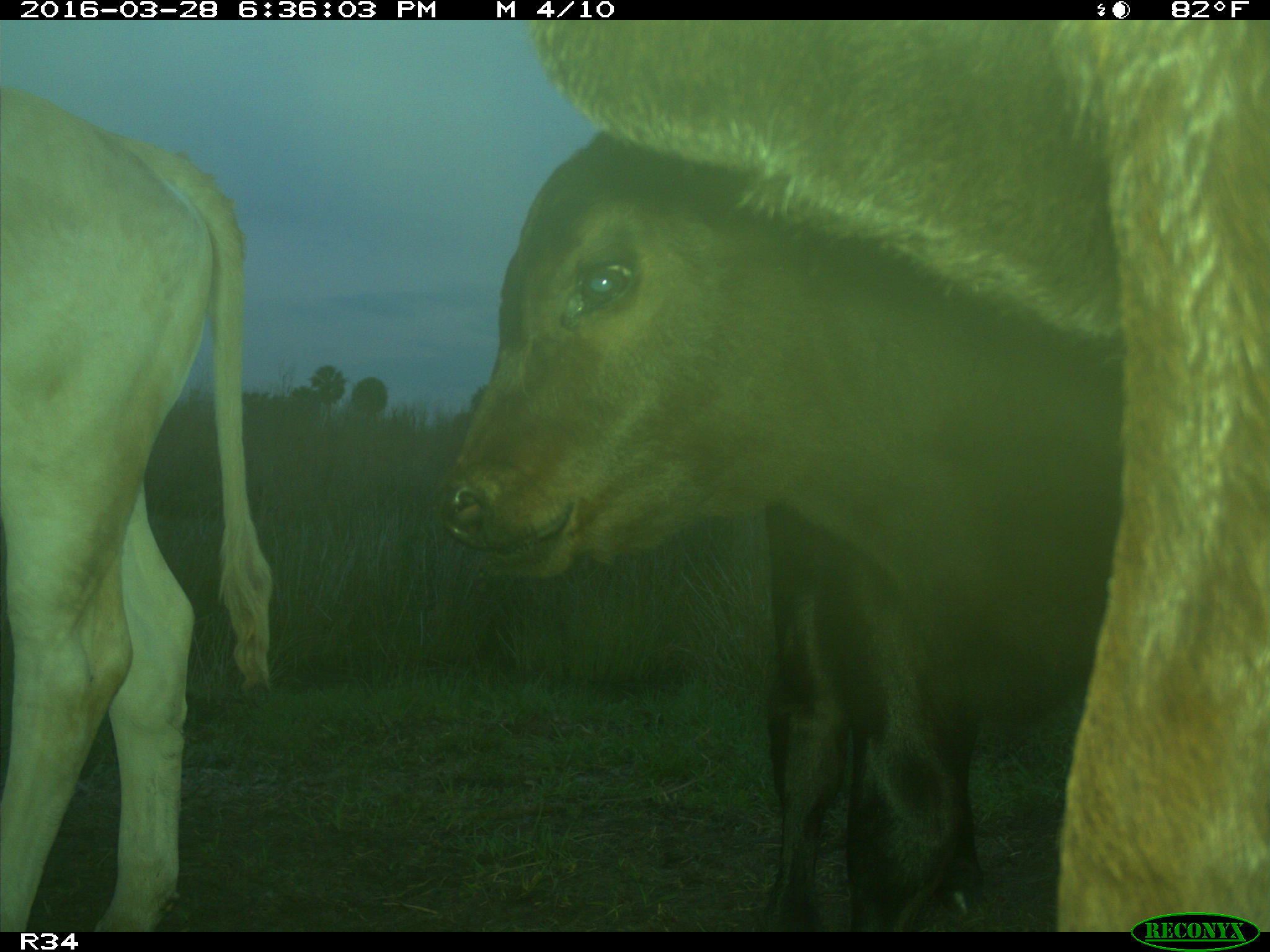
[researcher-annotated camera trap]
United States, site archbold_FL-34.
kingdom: Animalia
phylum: Chordata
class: Mammalia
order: Artiodactyla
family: Bovidae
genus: Bos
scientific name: Bos taurus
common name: domestic cow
Bos taurus (domestic cow).